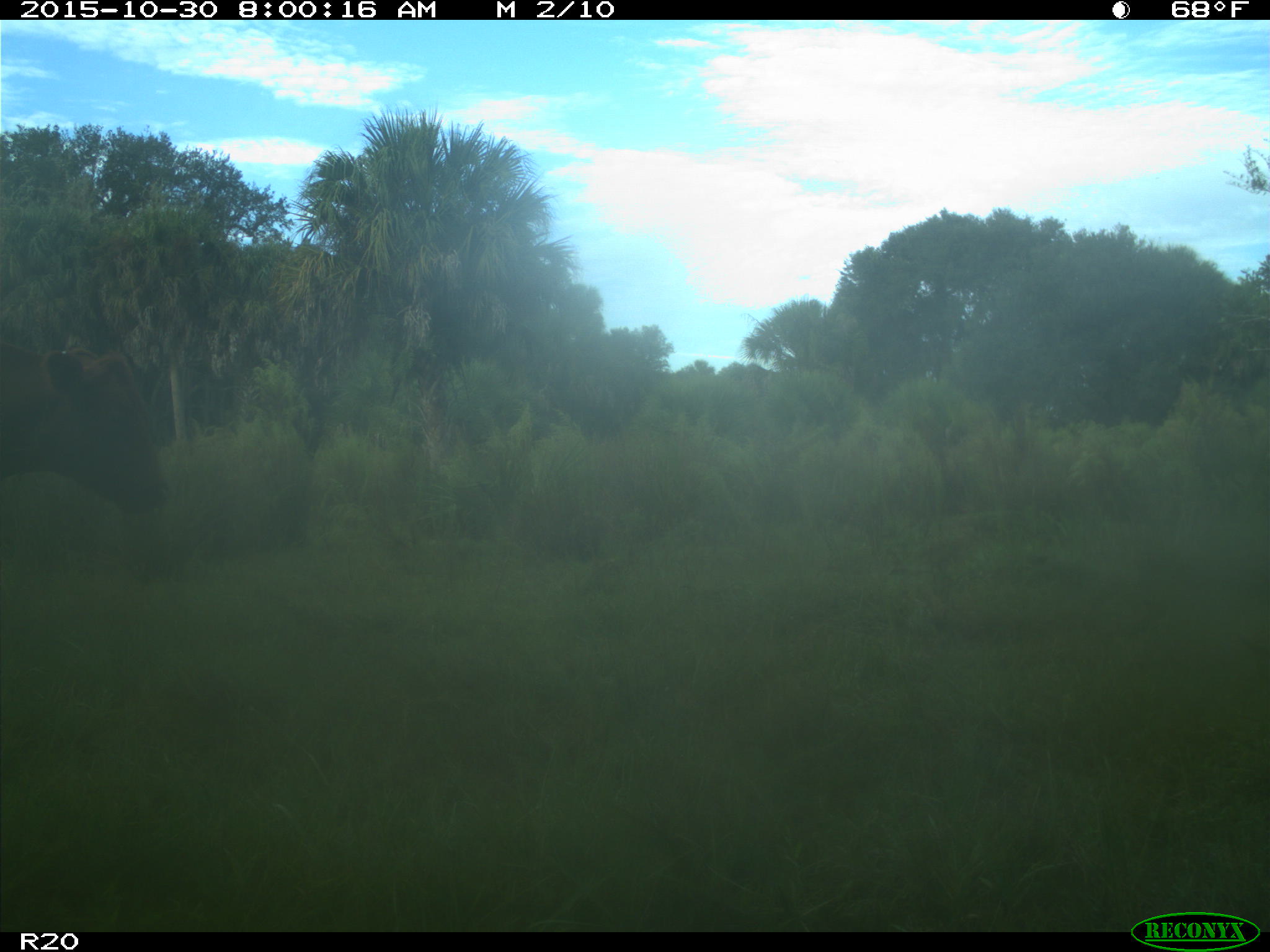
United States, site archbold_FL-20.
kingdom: Animalia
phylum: Chordata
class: Mammalia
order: Artiodactyla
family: Bovidae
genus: Bos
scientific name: Bos taurus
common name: domestic cow